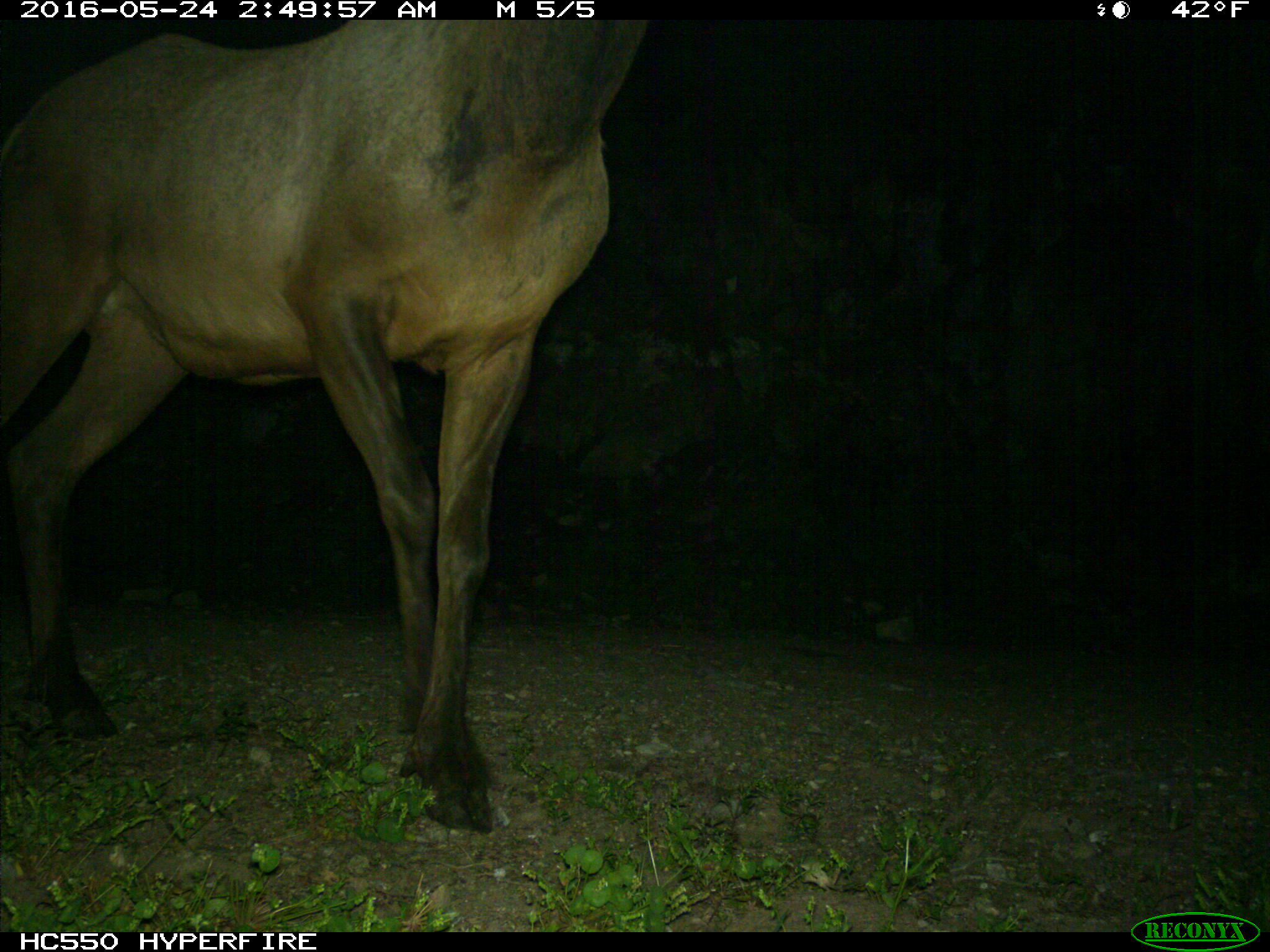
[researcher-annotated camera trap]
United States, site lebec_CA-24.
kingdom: Animalia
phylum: Chordata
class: Mammalia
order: Artiodactyla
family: Cervidae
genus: Cervus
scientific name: Cervus canadensis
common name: elk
Cervus canadensis (elk).